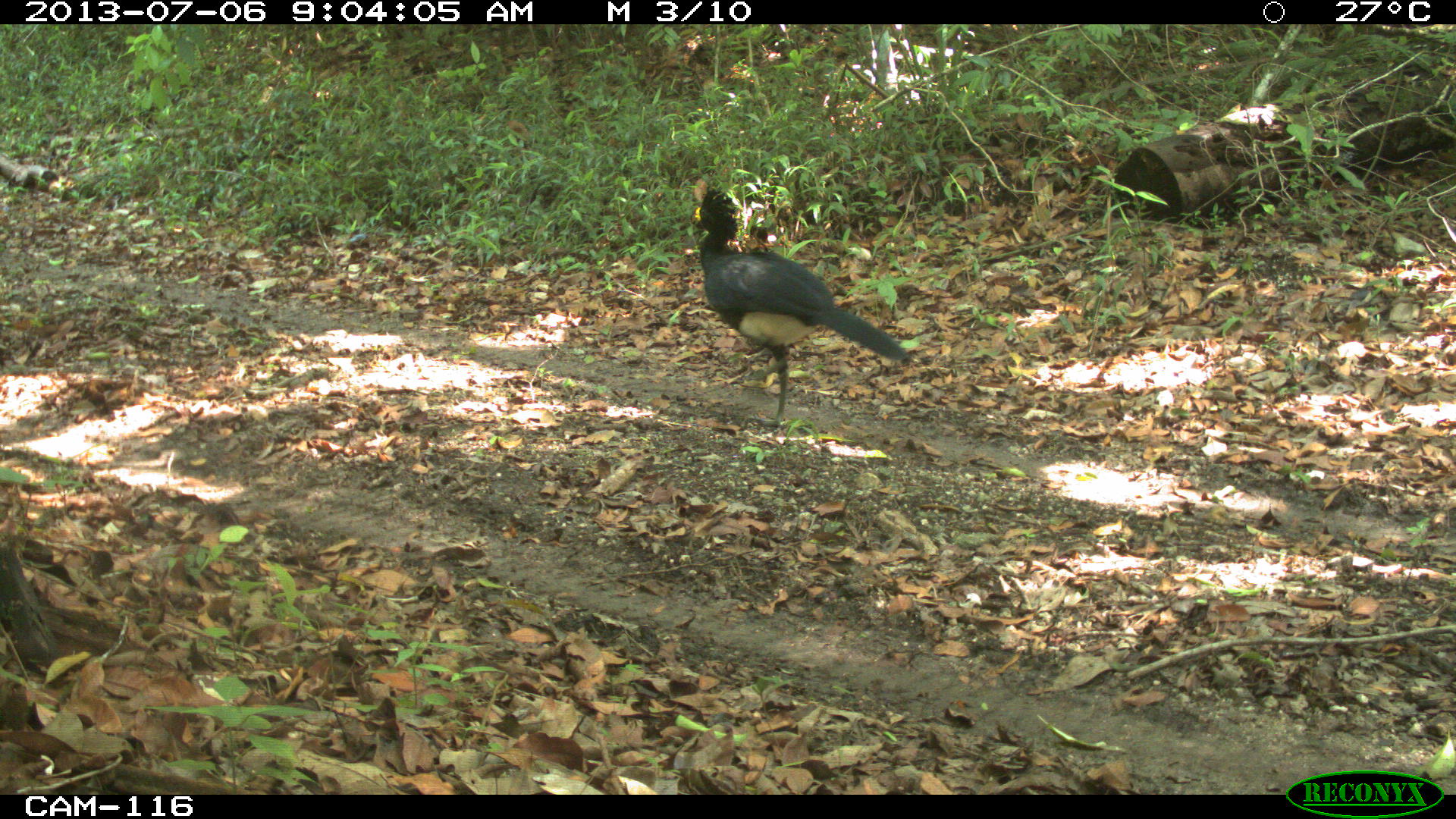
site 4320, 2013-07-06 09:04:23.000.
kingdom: Animalia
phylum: Chordata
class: Aves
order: Galliformes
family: Cracidae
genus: Crax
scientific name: Crax rubra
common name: great curassow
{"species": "Crax rubra (great curassow)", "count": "1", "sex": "male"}